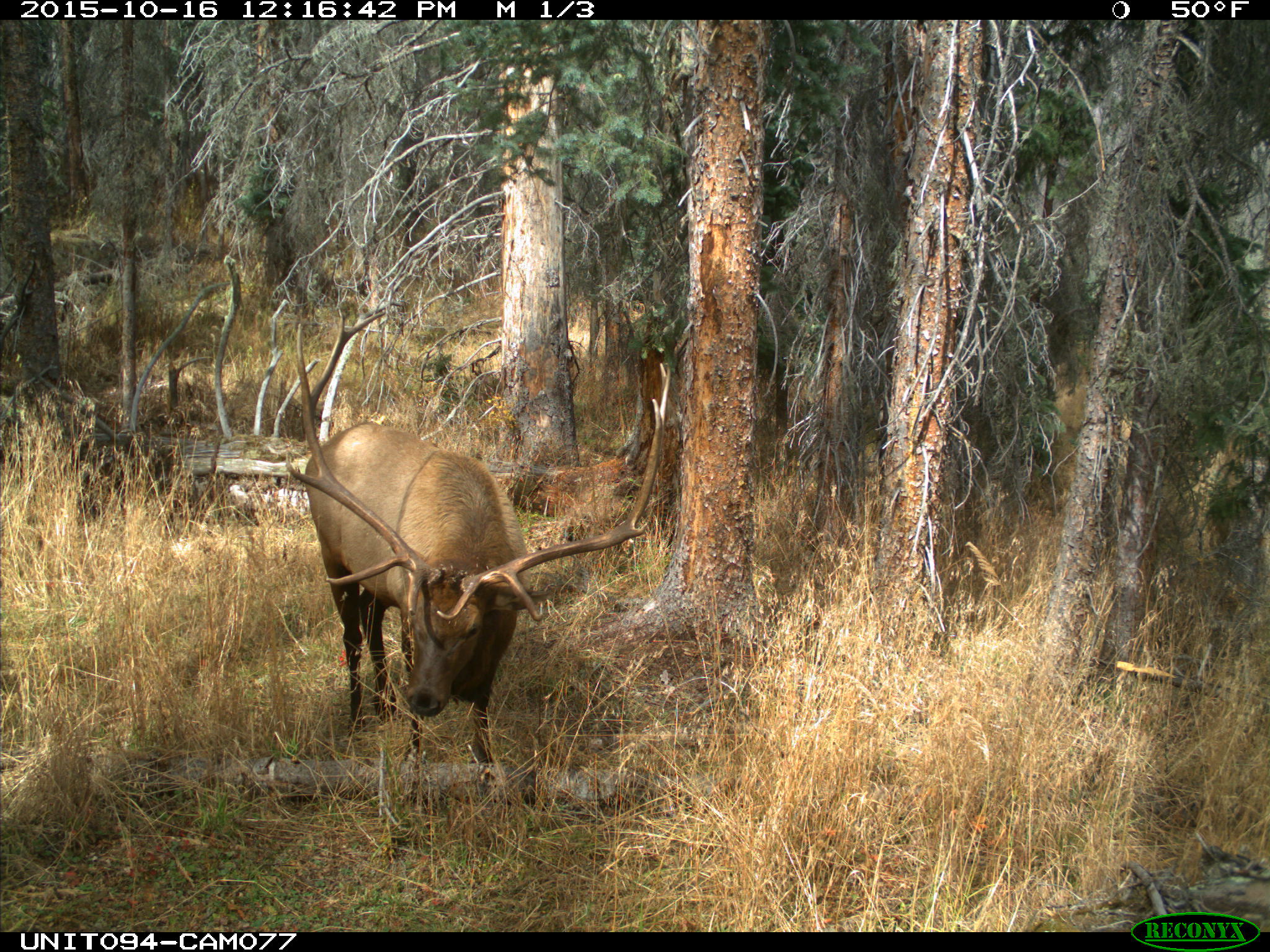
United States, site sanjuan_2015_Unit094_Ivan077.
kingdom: Animalia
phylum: Chordata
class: Mammalia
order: Artiodactyla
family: Cervidae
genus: Cervus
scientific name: Cervus elaphus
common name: red deer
Cervus elaphus (red deer).